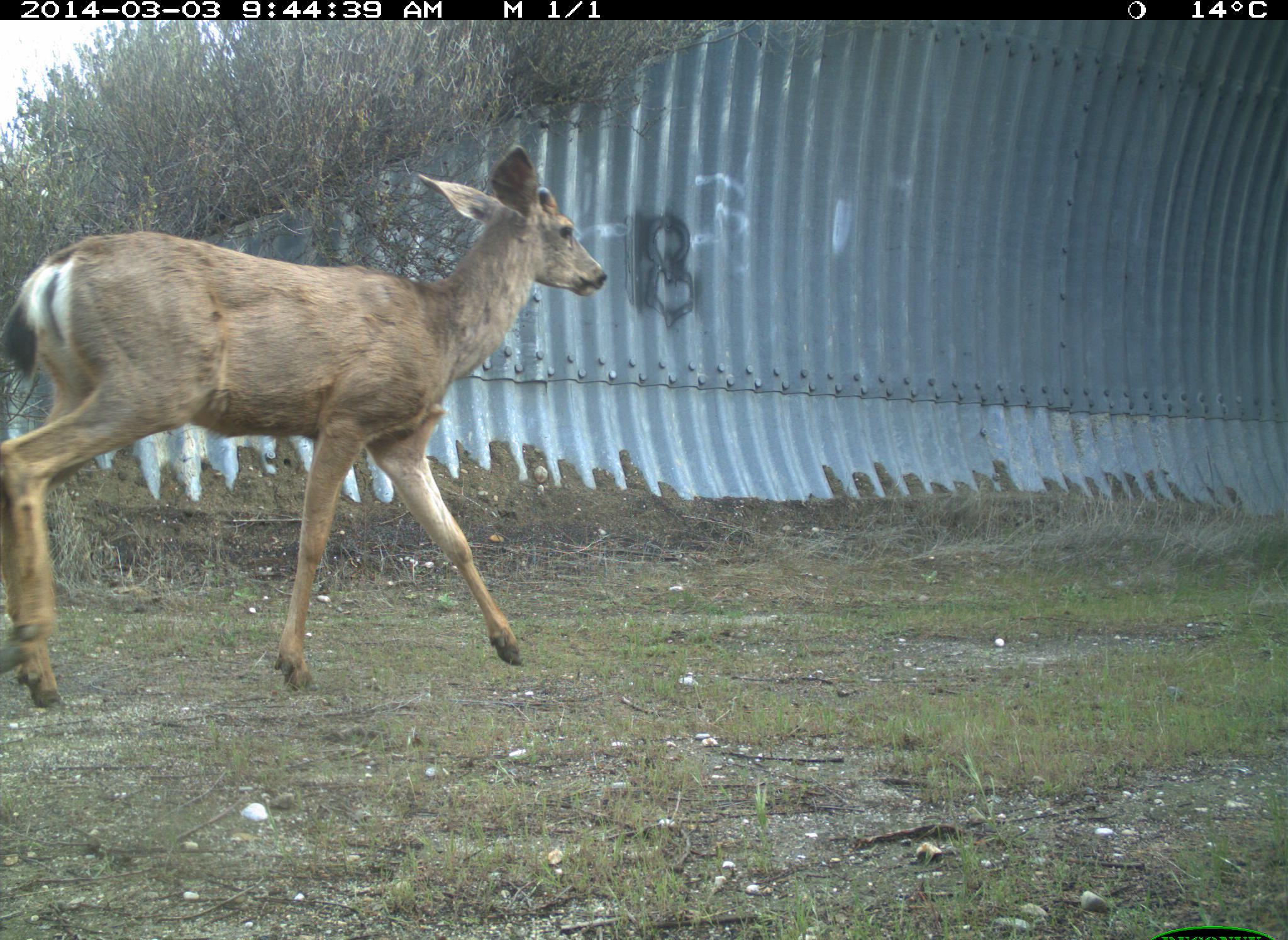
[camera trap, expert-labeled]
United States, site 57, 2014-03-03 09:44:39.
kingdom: Animalia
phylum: Chordata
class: Mammalia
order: Artiodactyla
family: Cervidae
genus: Odocoileus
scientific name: Odocoileus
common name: deer